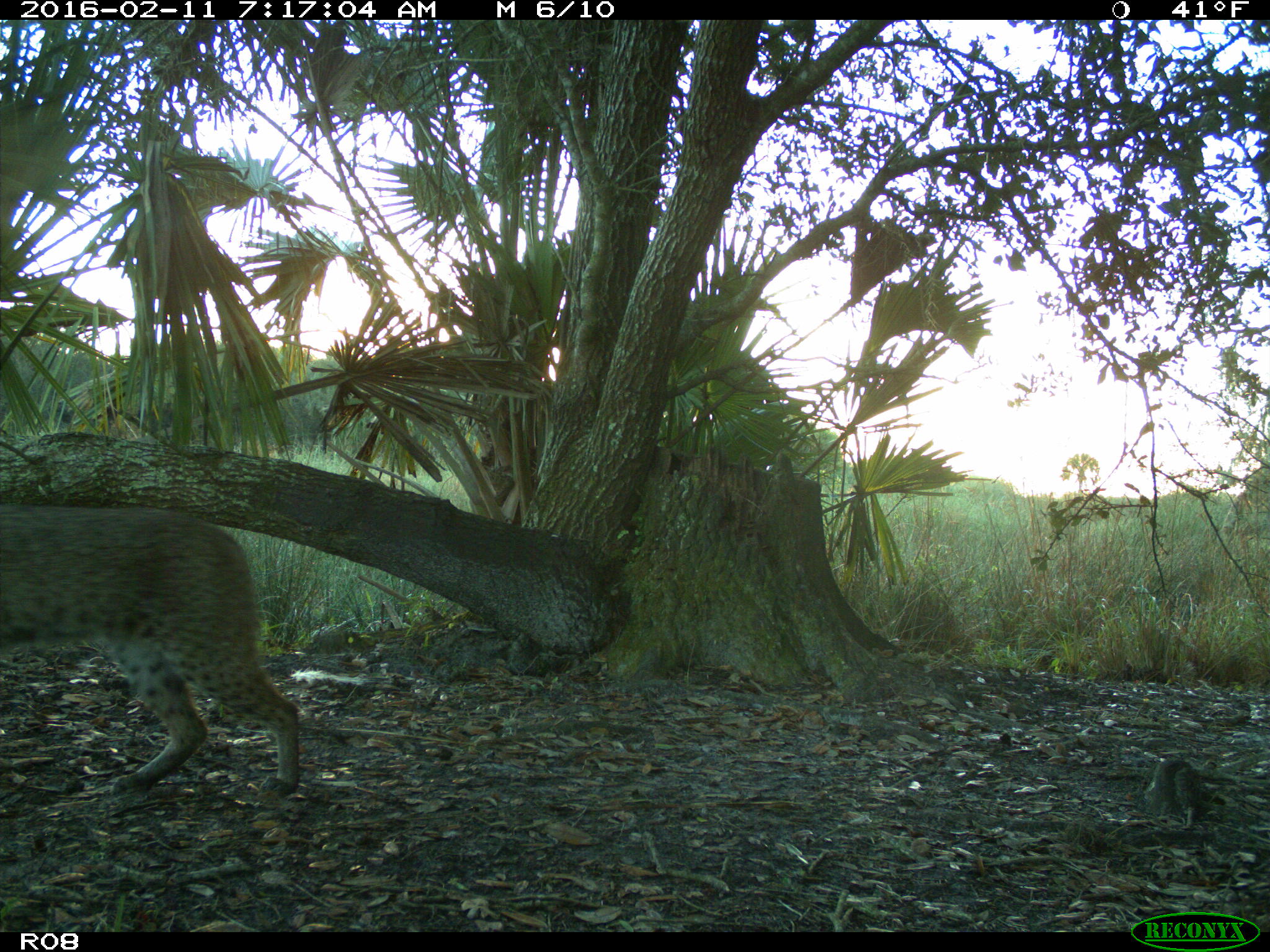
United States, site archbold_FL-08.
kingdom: Animalia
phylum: Chordata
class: Mammalia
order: Carnivora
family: Felidae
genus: Lynx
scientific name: Lynx rufus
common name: bobcat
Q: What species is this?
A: Lynx rufus (bobcat).